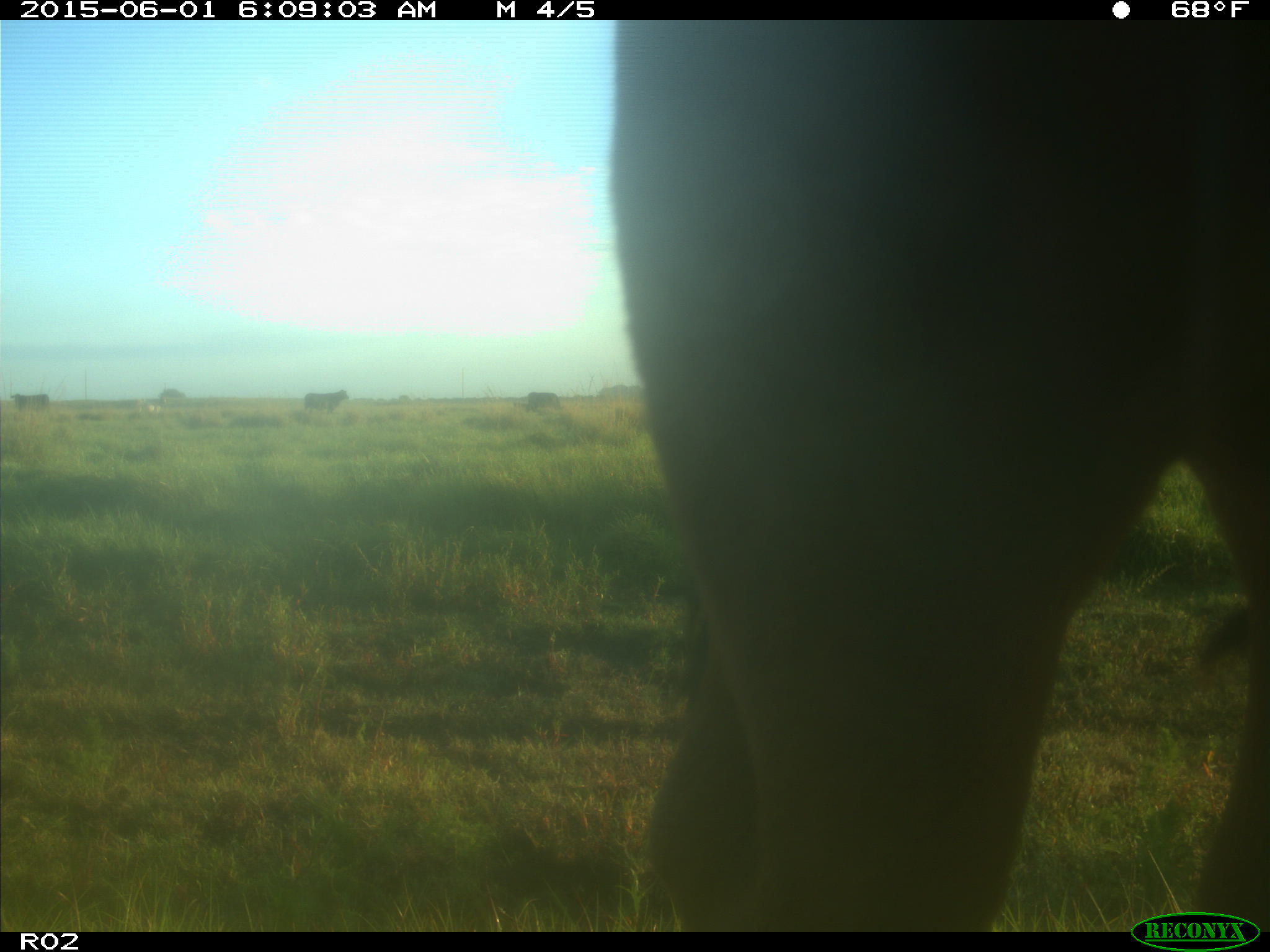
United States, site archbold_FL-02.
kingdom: Animalia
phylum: Chordata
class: Mammalia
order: Artiodactyla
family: Bovidae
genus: Bos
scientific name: Bos taurus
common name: domestic cow